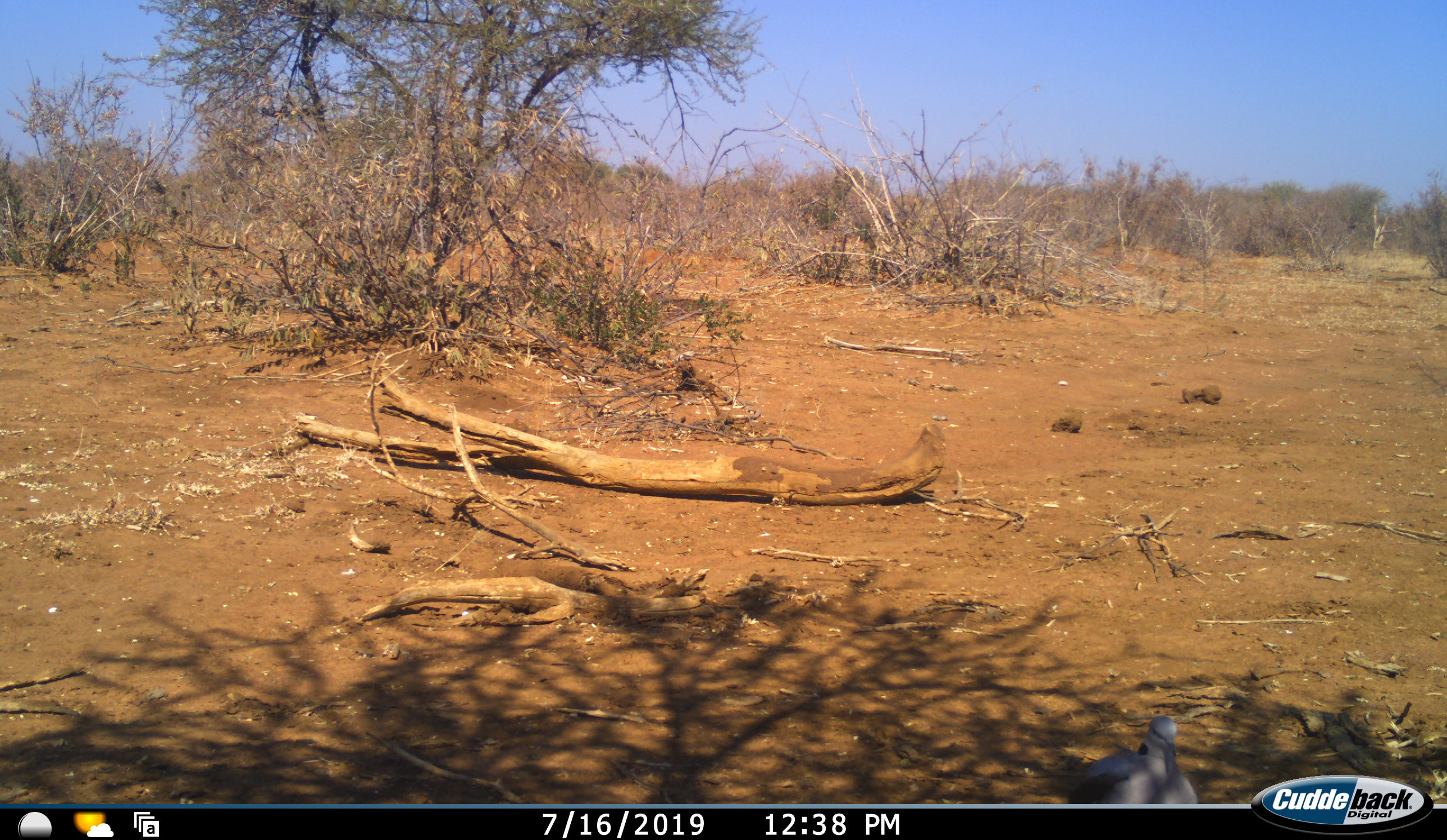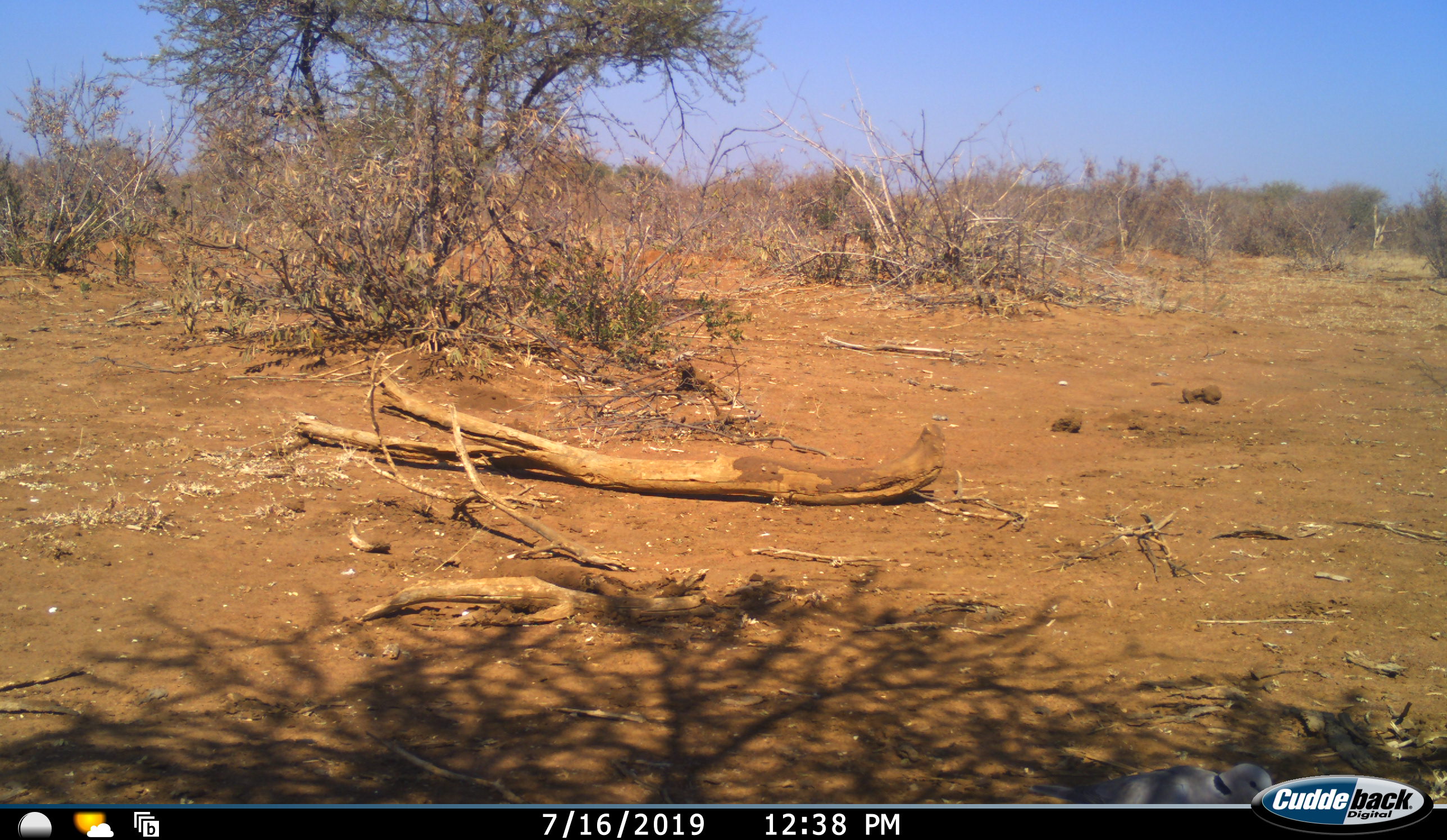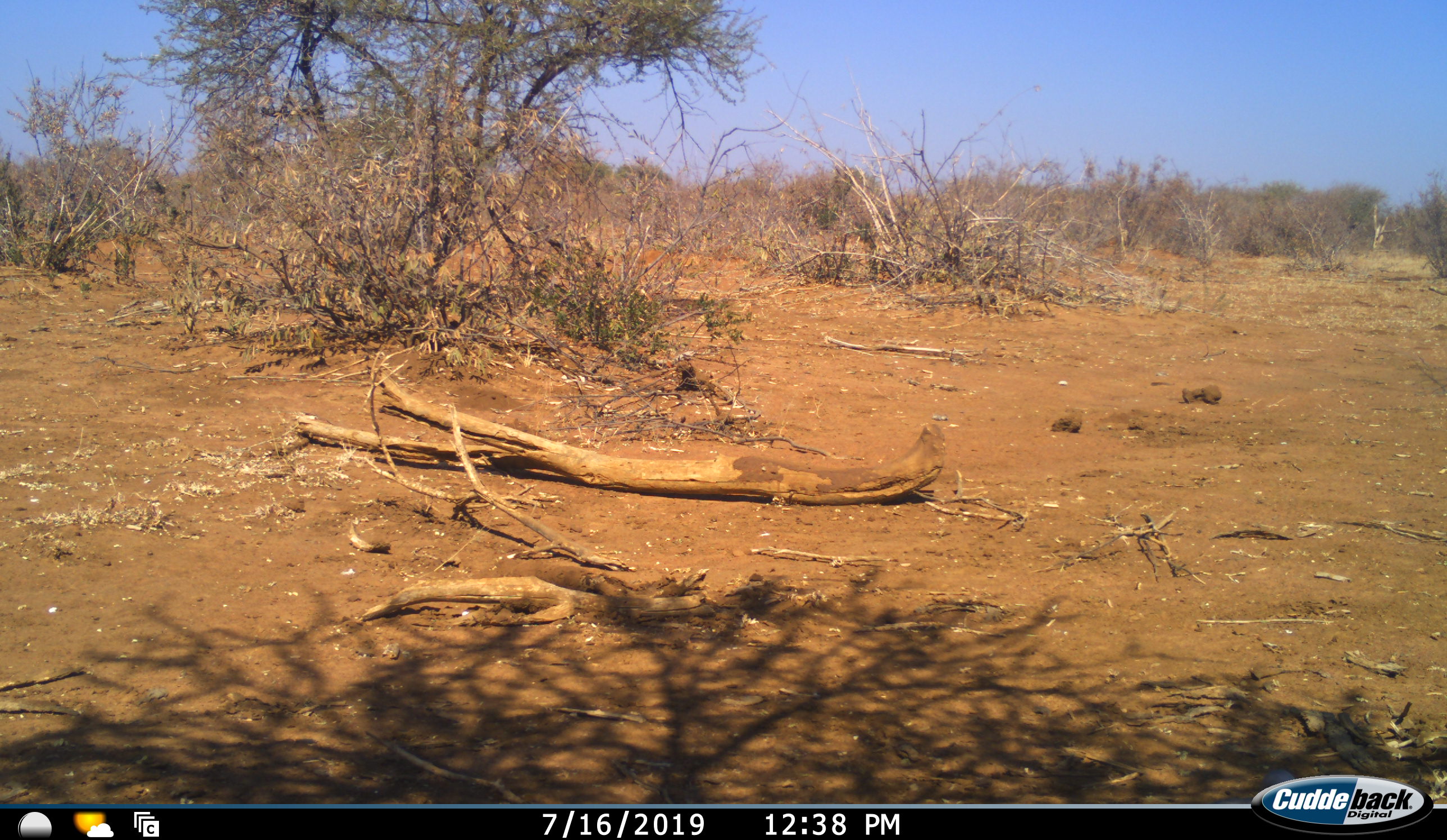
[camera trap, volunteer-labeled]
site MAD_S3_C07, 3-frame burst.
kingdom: Animalia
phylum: Chordata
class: Aves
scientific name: Aves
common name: bird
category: birdother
Birdother (bird) (Aves), count 1. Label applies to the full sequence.